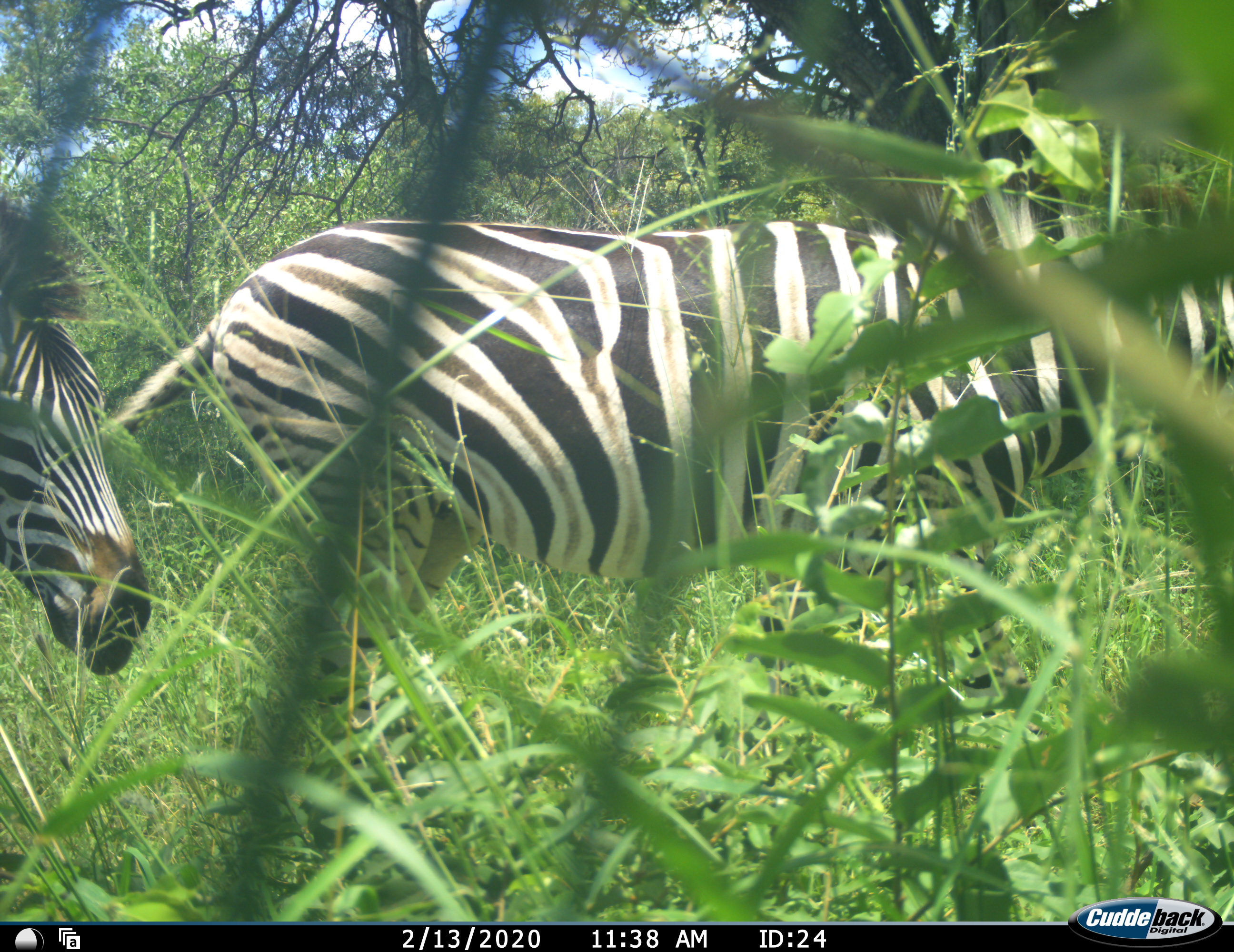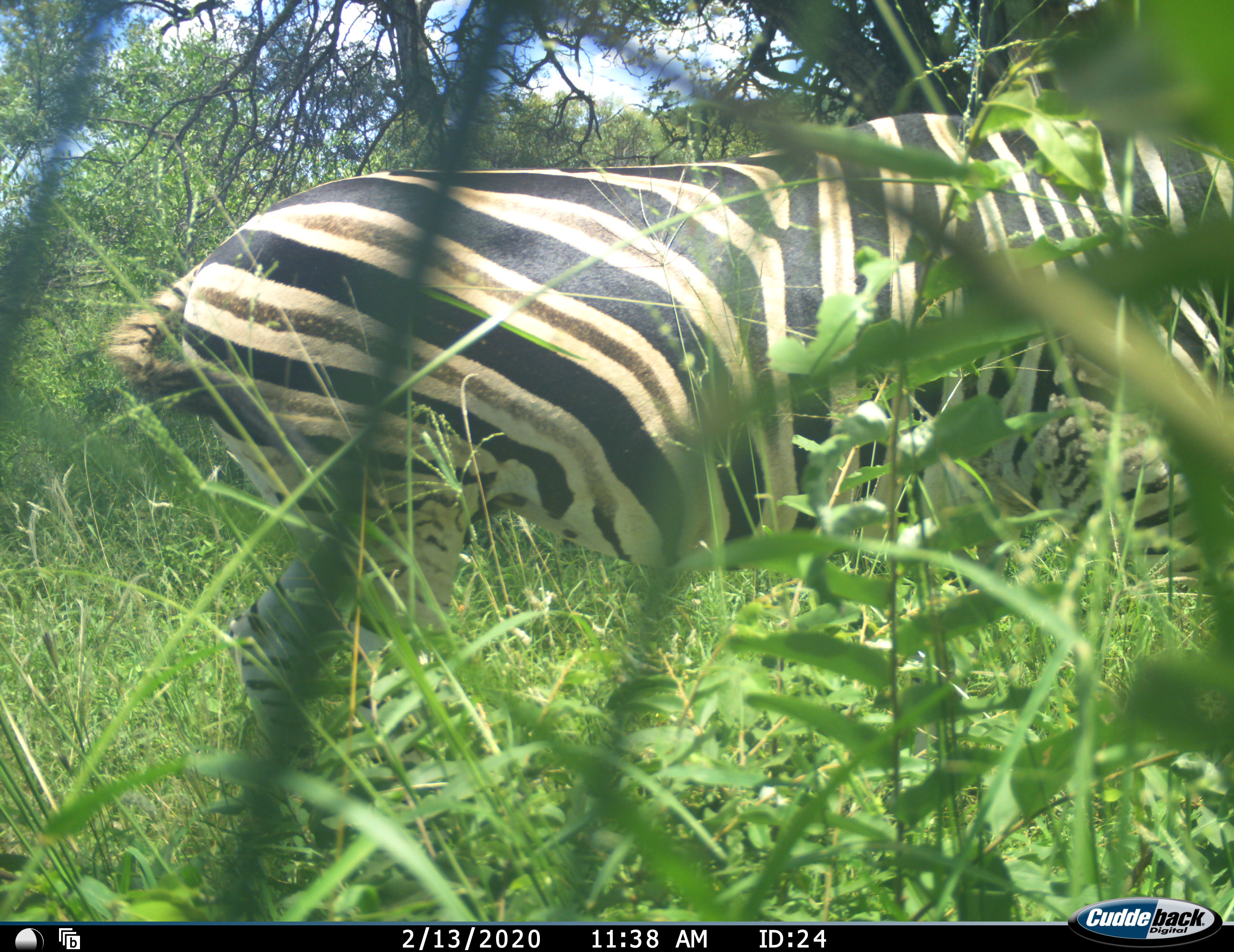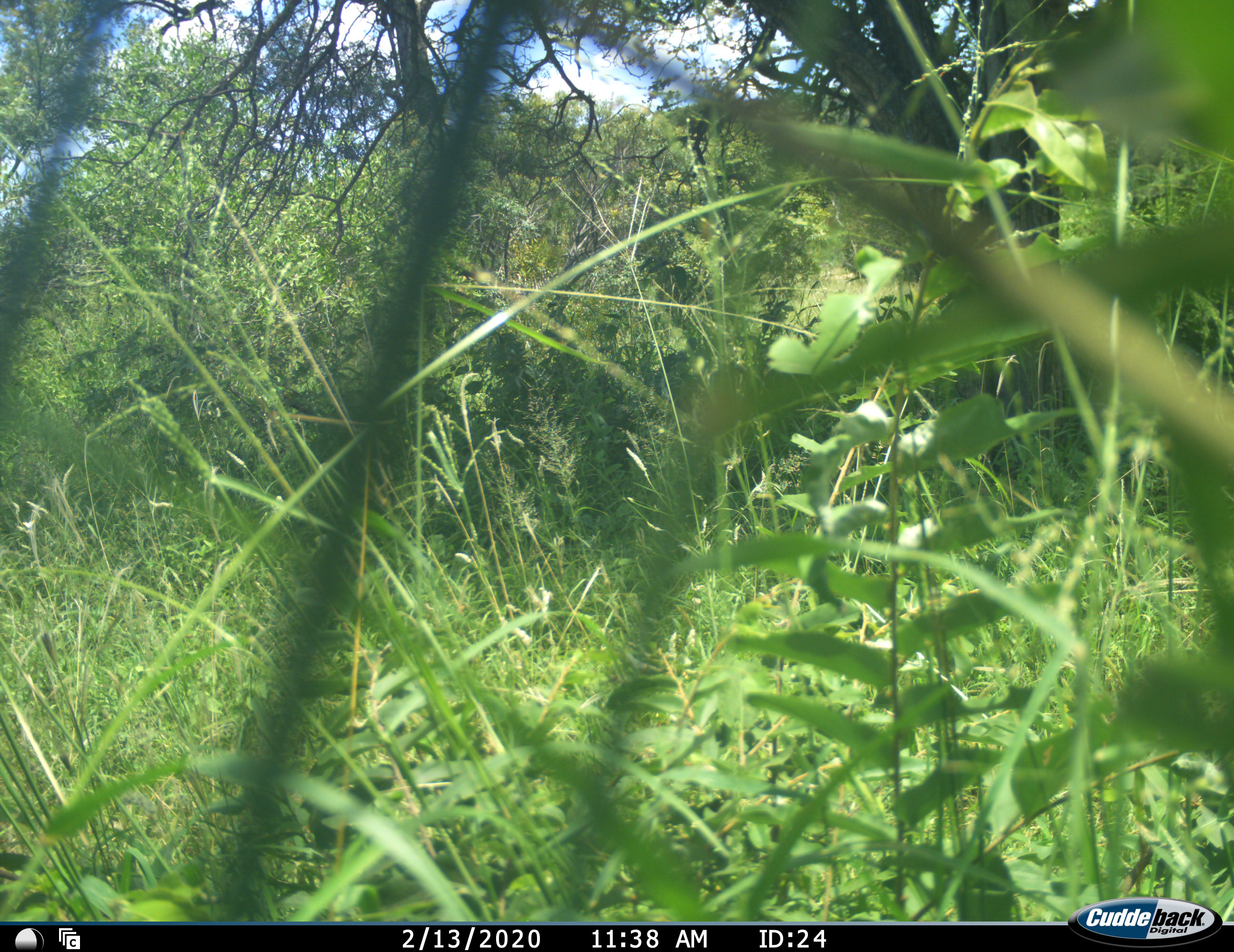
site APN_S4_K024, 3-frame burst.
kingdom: Animalia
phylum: Chordata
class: Mammalia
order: Perissodactyla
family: Equidae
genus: Equus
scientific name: Equus quagga burchellii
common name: burchell's zebra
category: zebraburchells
Zebraburchells (burchell's zebra) (Equus quagga burchellii), count 2. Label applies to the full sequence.